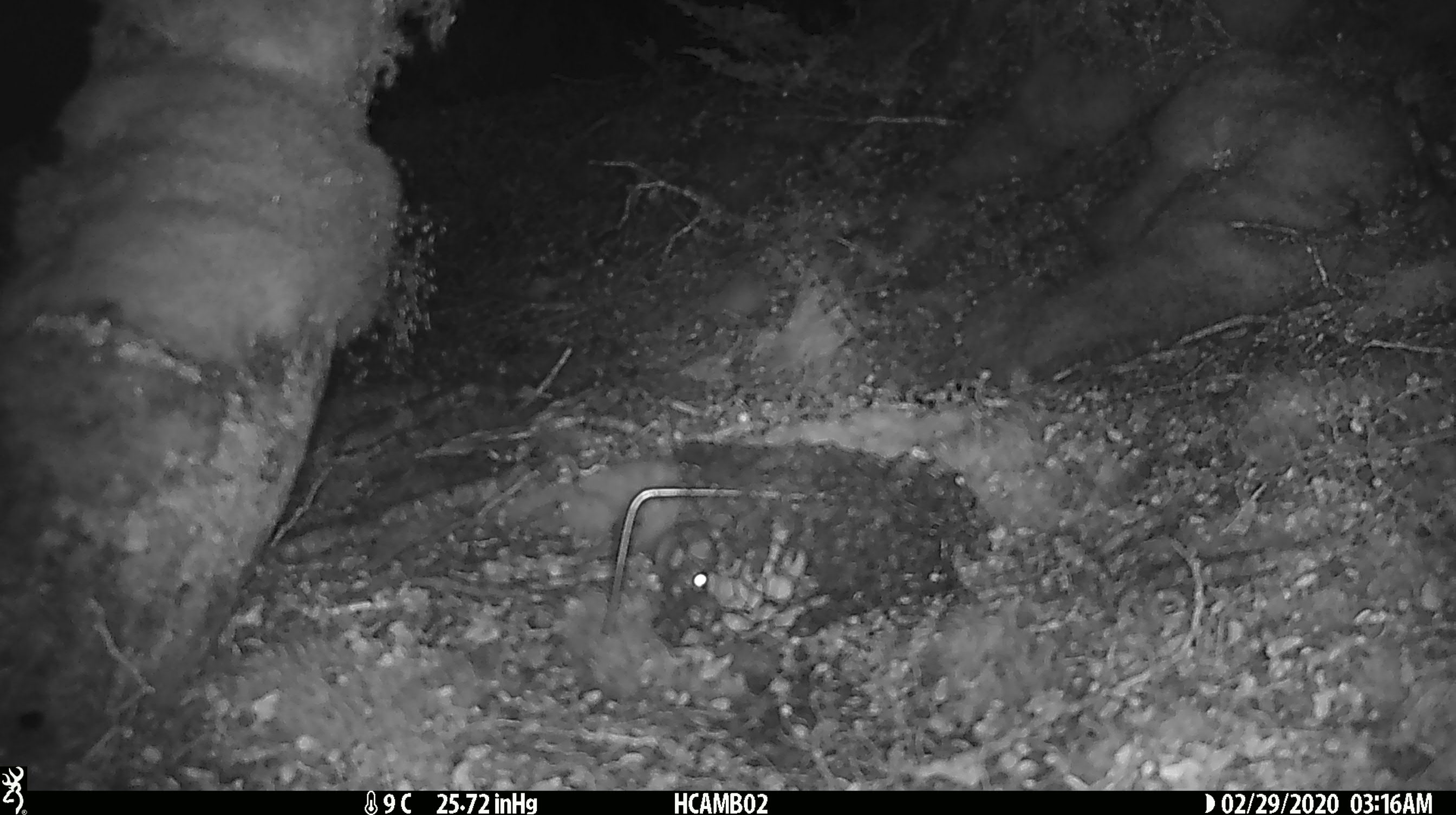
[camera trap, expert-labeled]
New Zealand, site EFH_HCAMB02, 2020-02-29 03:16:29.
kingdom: Animalia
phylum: Chordata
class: Mammalia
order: Rodentia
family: Muridae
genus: Mus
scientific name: Mus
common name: mouse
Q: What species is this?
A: Mouse (Mus).